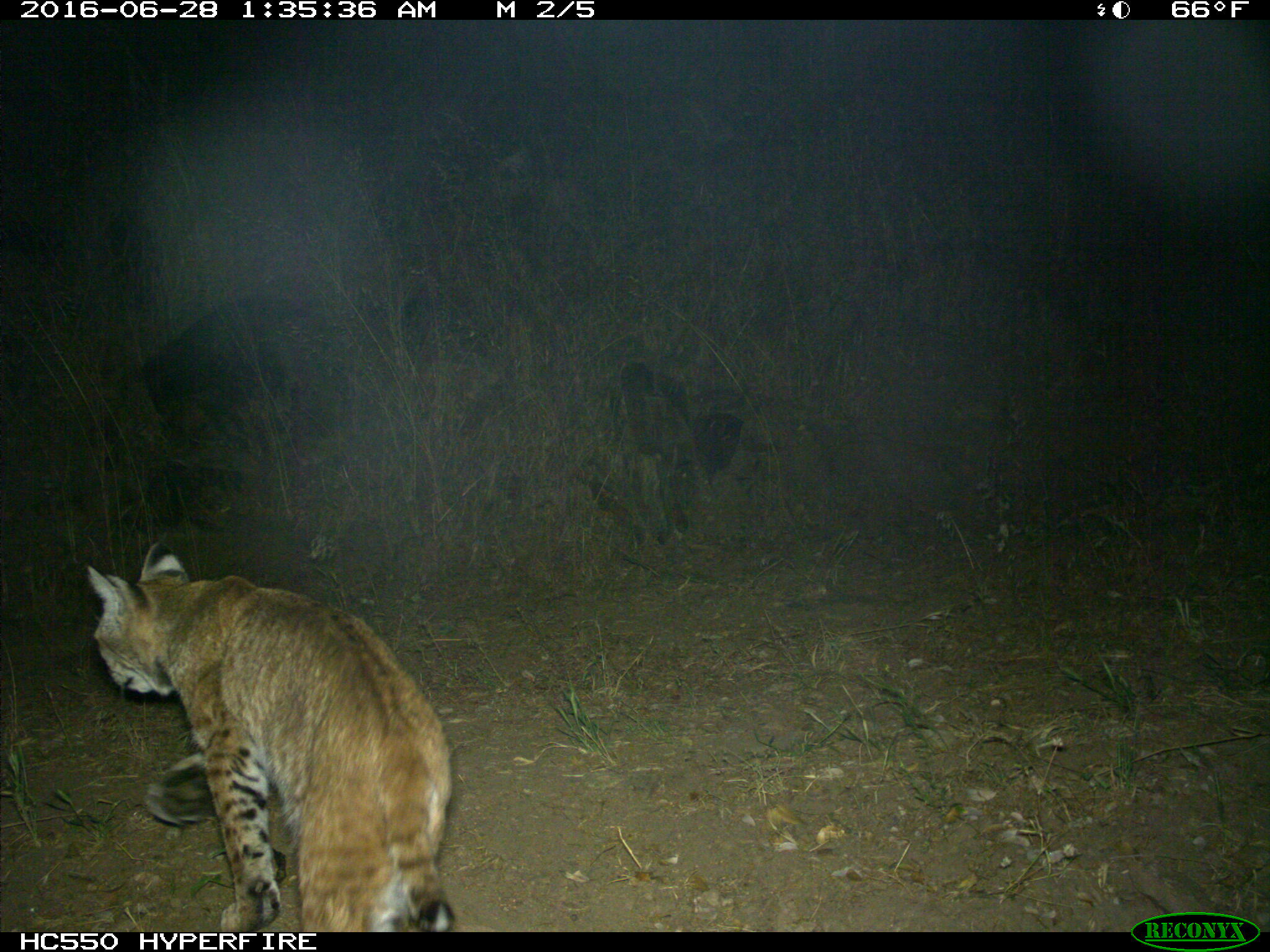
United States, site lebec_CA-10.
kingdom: Animalia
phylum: Chordata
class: Mammalia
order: Carnivora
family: Felidae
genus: Lynx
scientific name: Lynx rufus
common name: bobcat